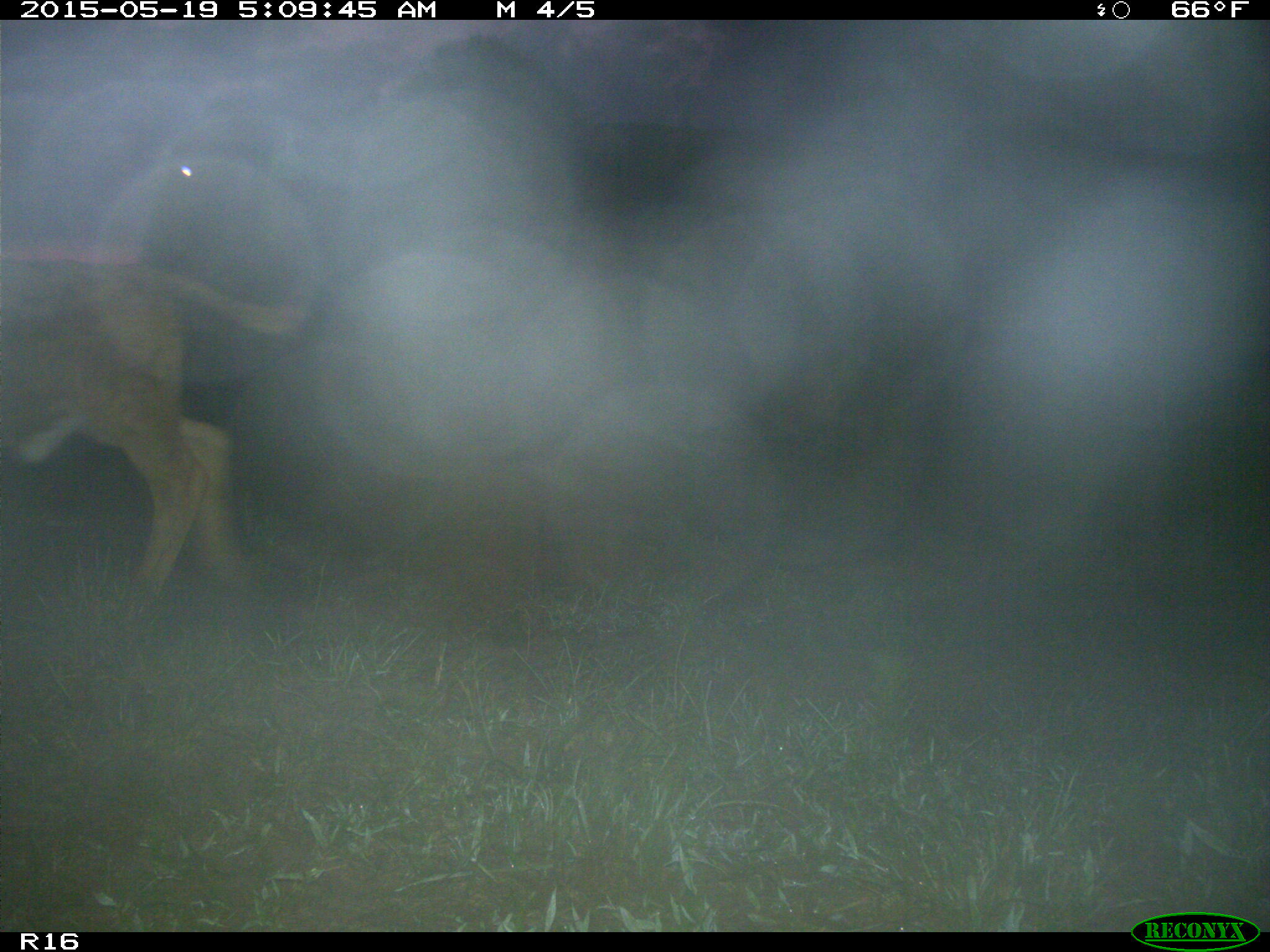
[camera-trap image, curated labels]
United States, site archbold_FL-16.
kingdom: Animalia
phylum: Chordata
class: Mammalia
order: Artiodactyla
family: Bovidae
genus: Bos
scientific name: Bos taurus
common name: domestic cow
Bos taurus (domestic cow).